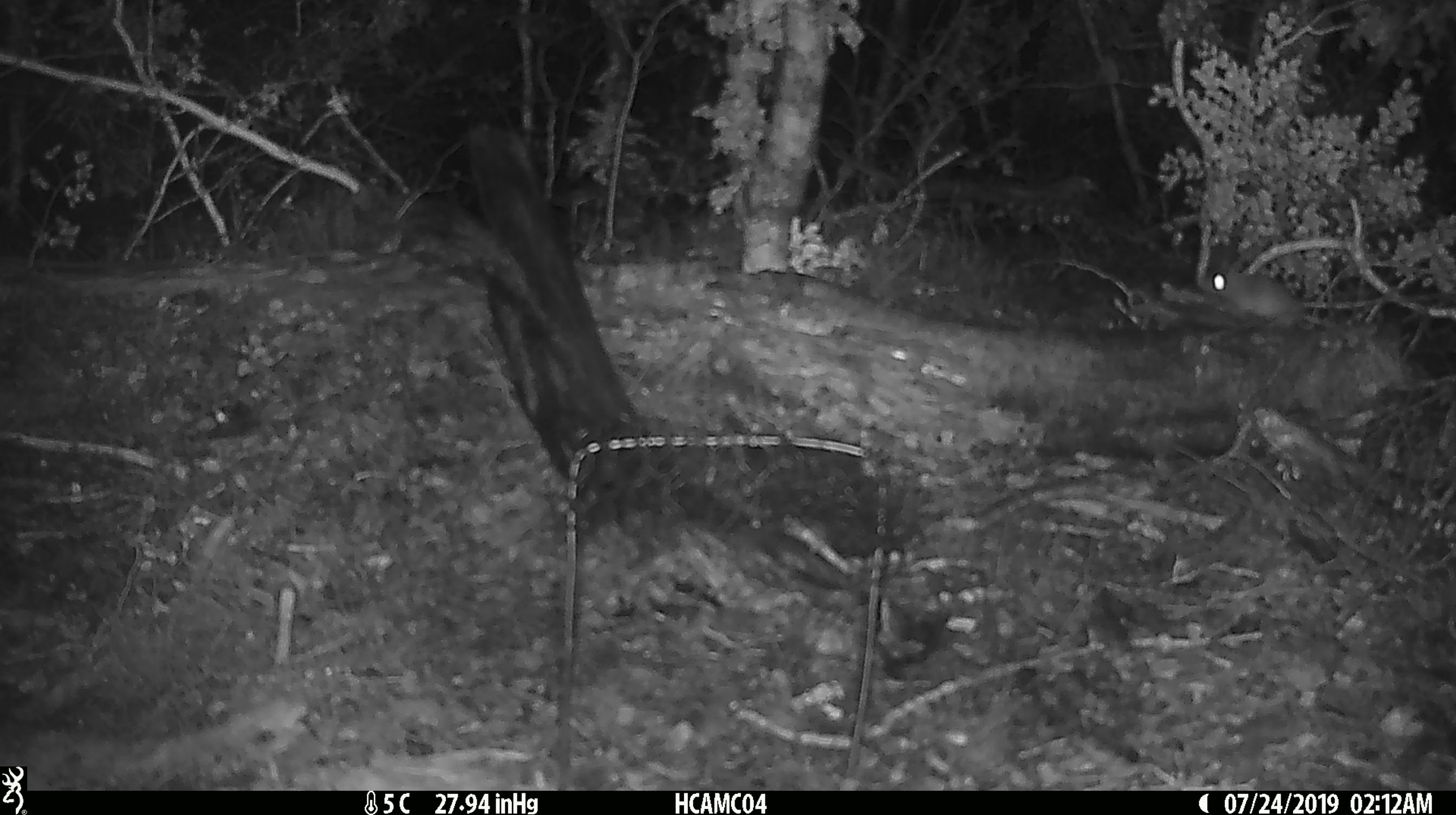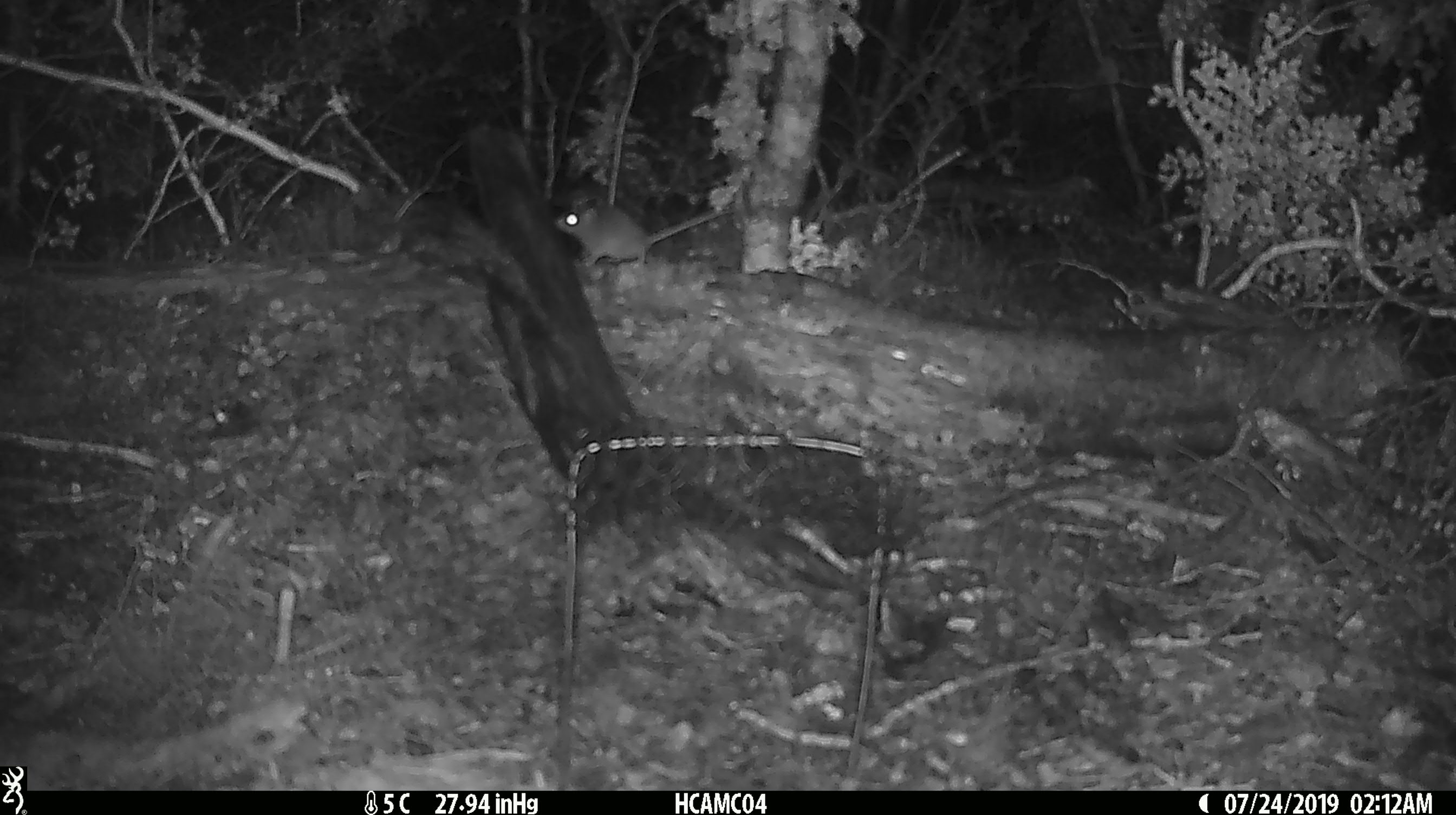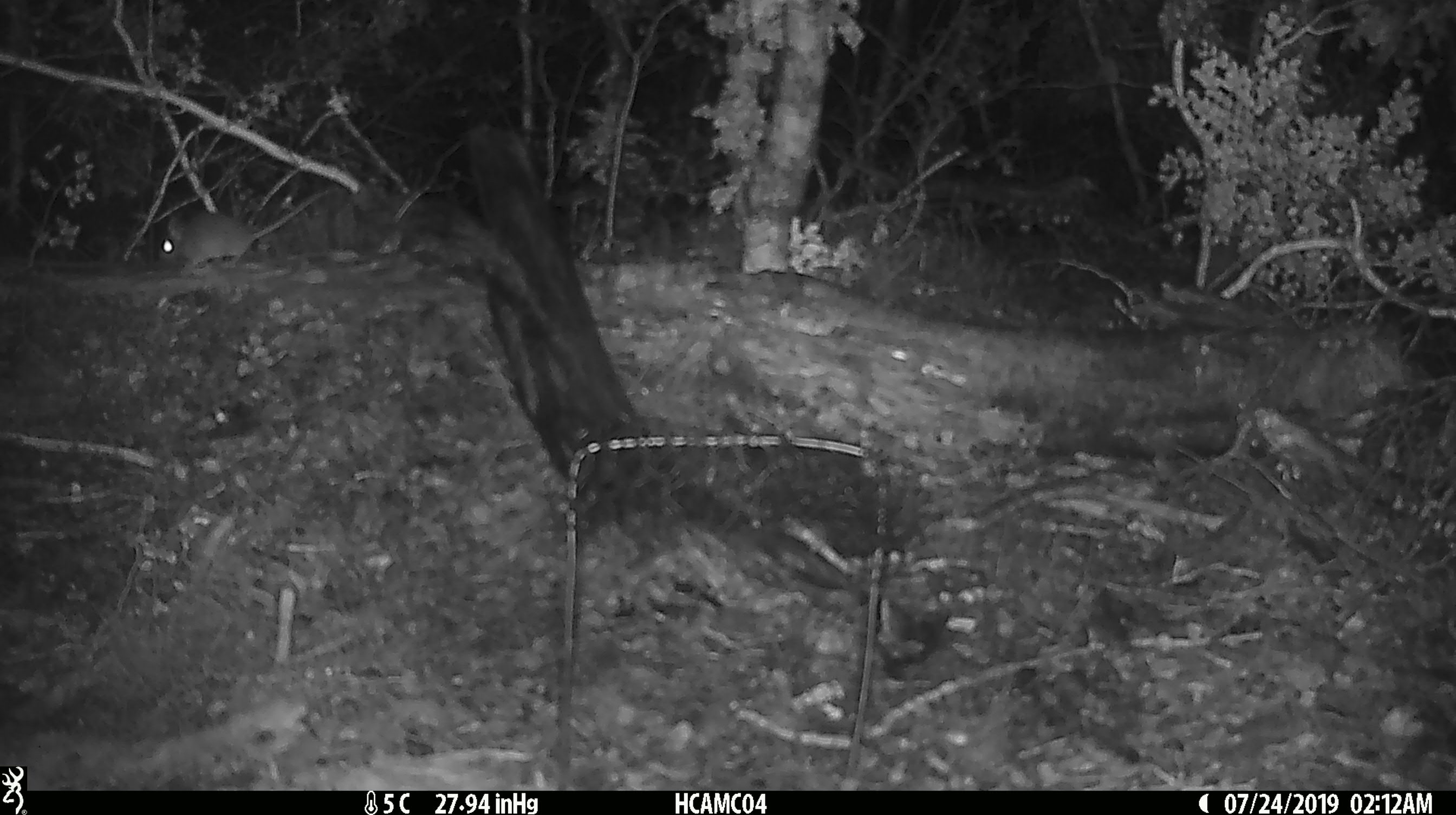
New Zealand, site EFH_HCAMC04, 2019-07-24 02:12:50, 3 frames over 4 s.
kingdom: Animalia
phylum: Chordata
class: Mammalia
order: Rodentia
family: Muridae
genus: Mus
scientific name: Mus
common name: mouse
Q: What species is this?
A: Mouse (Mus).